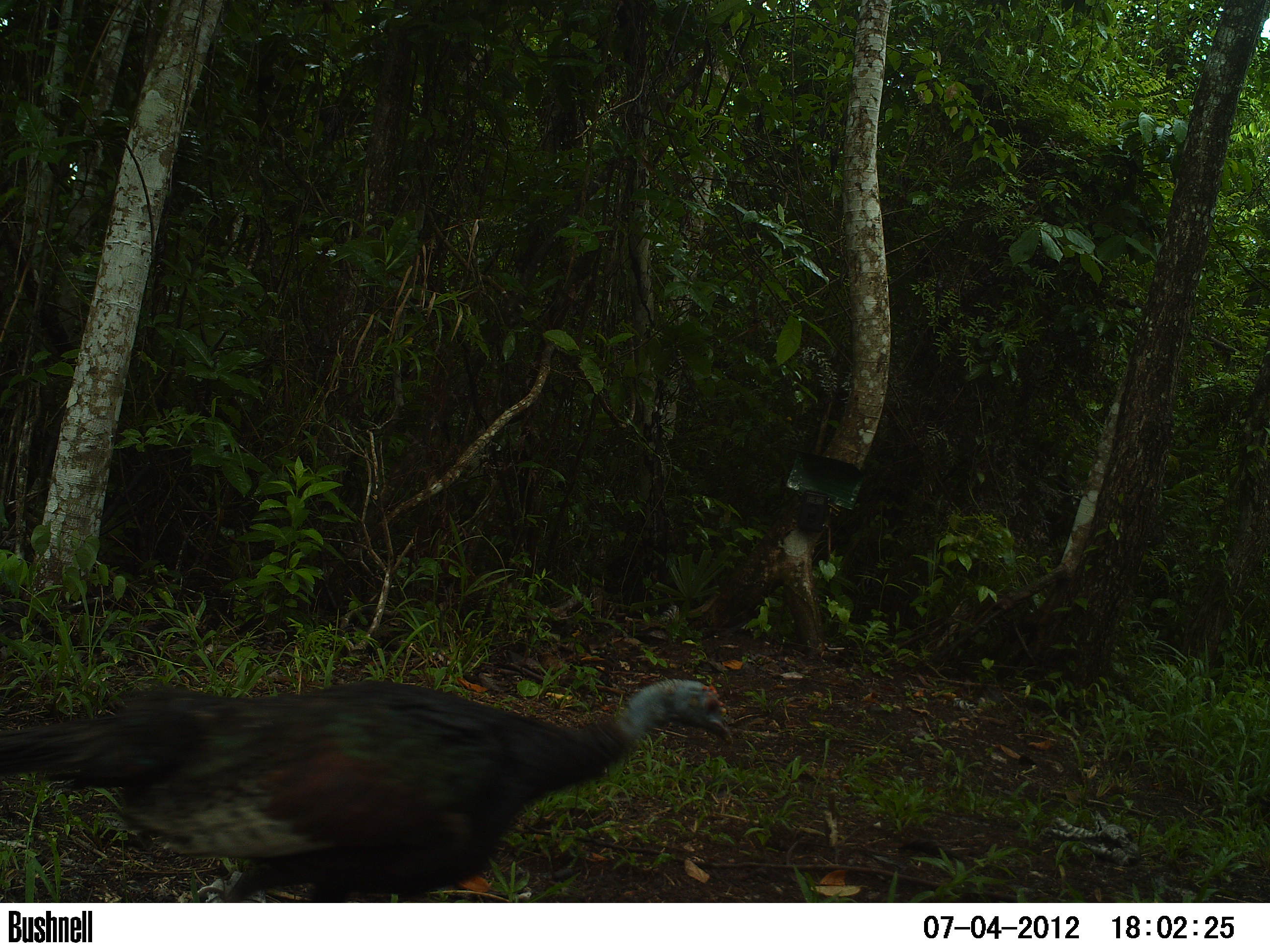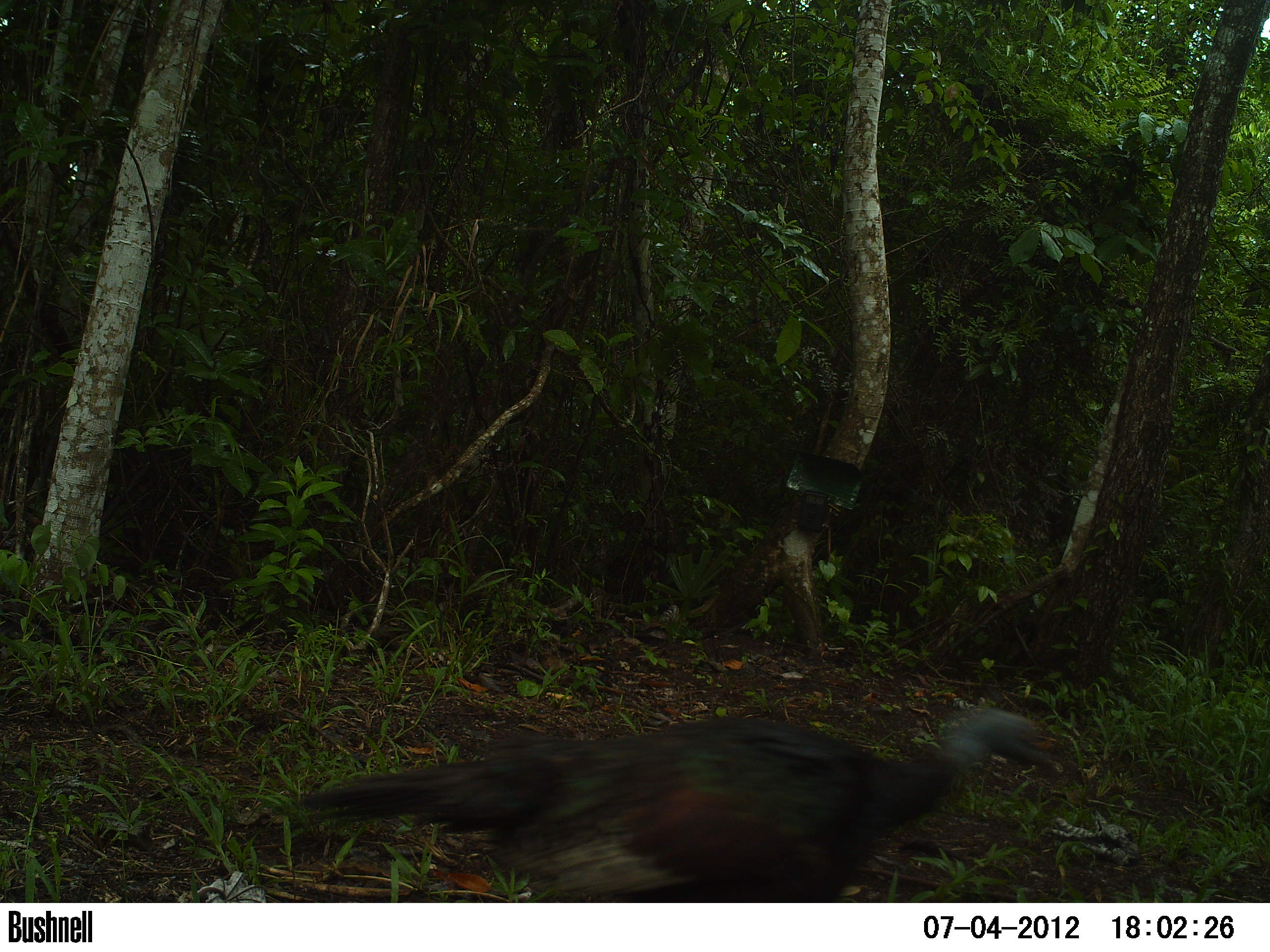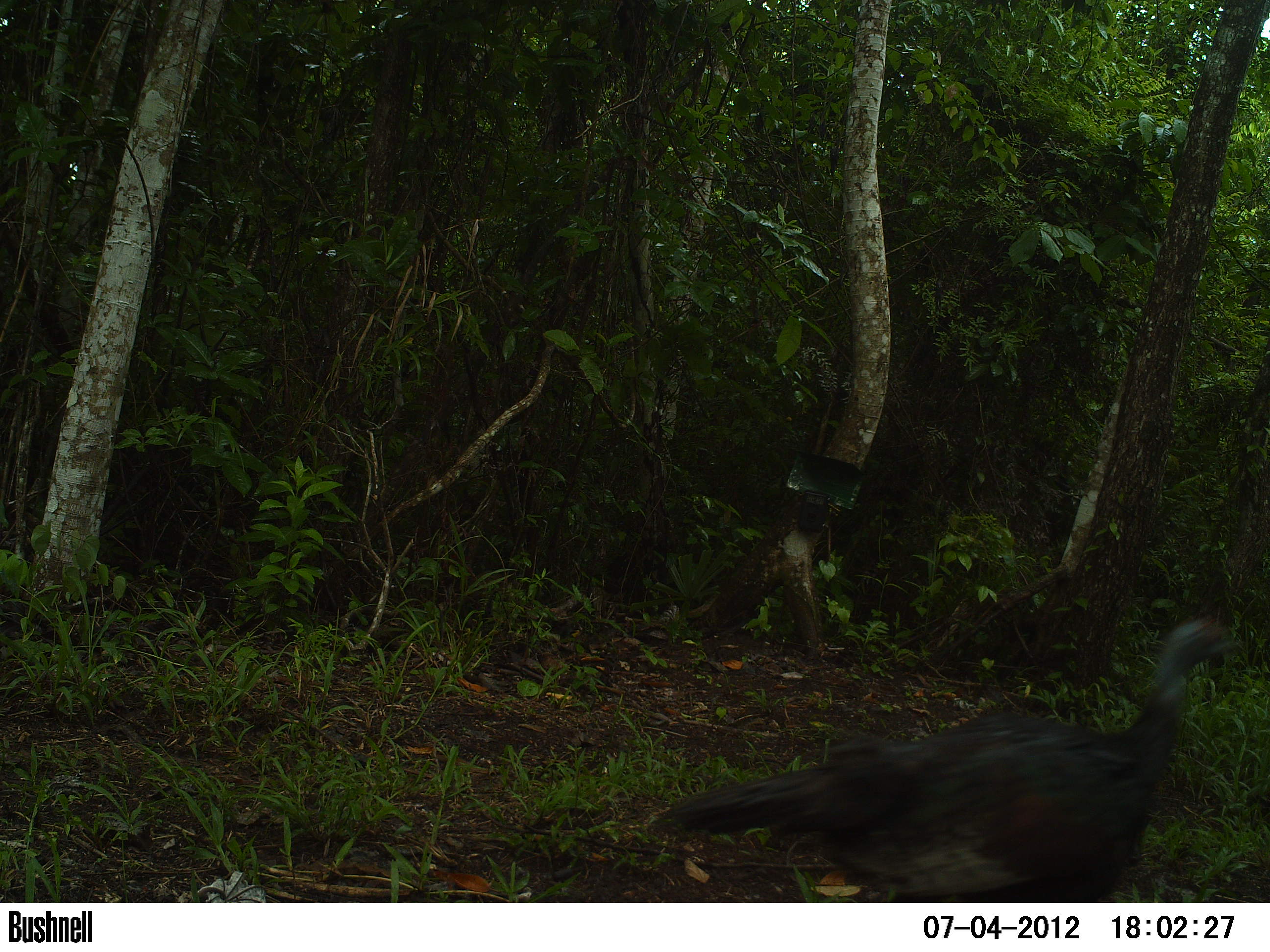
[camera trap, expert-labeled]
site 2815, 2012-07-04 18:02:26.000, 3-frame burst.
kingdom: Animalia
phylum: Chordata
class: Aves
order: Galliformes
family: Phasianidae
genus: Meleagris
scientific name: Meleagris ocellata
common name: ocellated turkey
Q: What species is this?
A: Meleagris ocellata (ocellated turkey).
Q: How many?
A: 1.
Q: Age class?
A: Adult.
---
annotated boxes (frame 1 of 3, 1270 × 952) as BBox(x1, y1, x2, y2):
meleagris ocellata: BBox(0, 677, 736, 903)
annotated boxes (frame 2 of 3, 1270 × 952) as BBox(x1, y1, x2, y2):
meleagris ocellata: BBox(304, 708, 1064, 904)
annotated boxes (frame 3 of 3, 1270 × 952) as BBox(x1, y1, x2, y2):
meleagris ocellata: BBox(649, 615, 1243, 903)